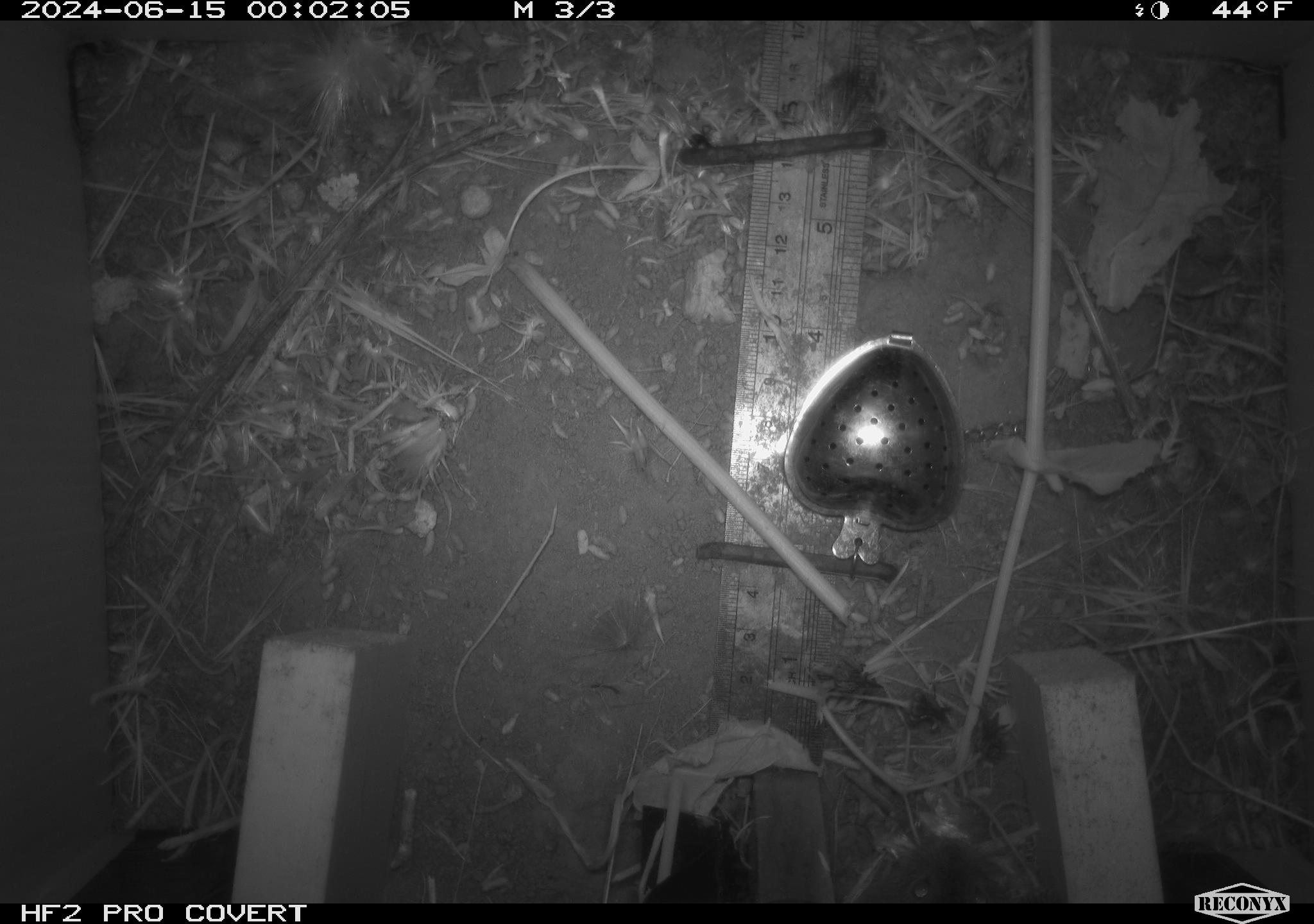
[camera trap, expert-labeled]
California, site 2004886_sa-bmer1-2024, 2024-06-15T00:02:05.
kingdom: Animalia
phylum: Chordata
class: Mammalia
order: Rodentia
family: Cricetidae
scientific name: Cricetidae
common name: hamsters, voles, lemmings, and allies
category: cricetidae family